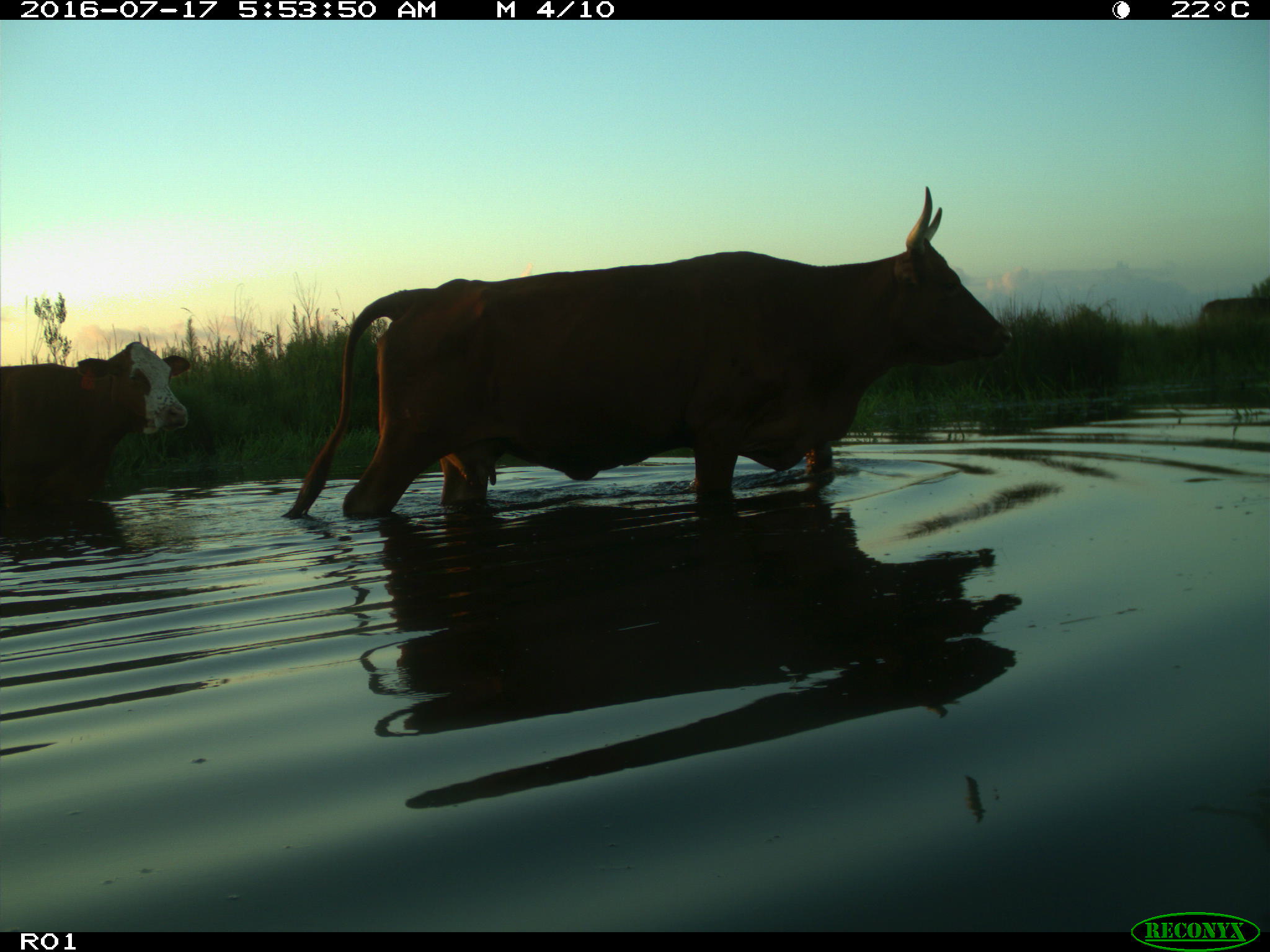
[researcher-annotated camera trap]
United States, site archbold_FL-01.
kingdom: Animalia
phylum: Chordata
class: Mammalia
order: Artiodactyla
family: Bovidae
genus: Bos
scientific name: Bos taurus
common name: domestic cow